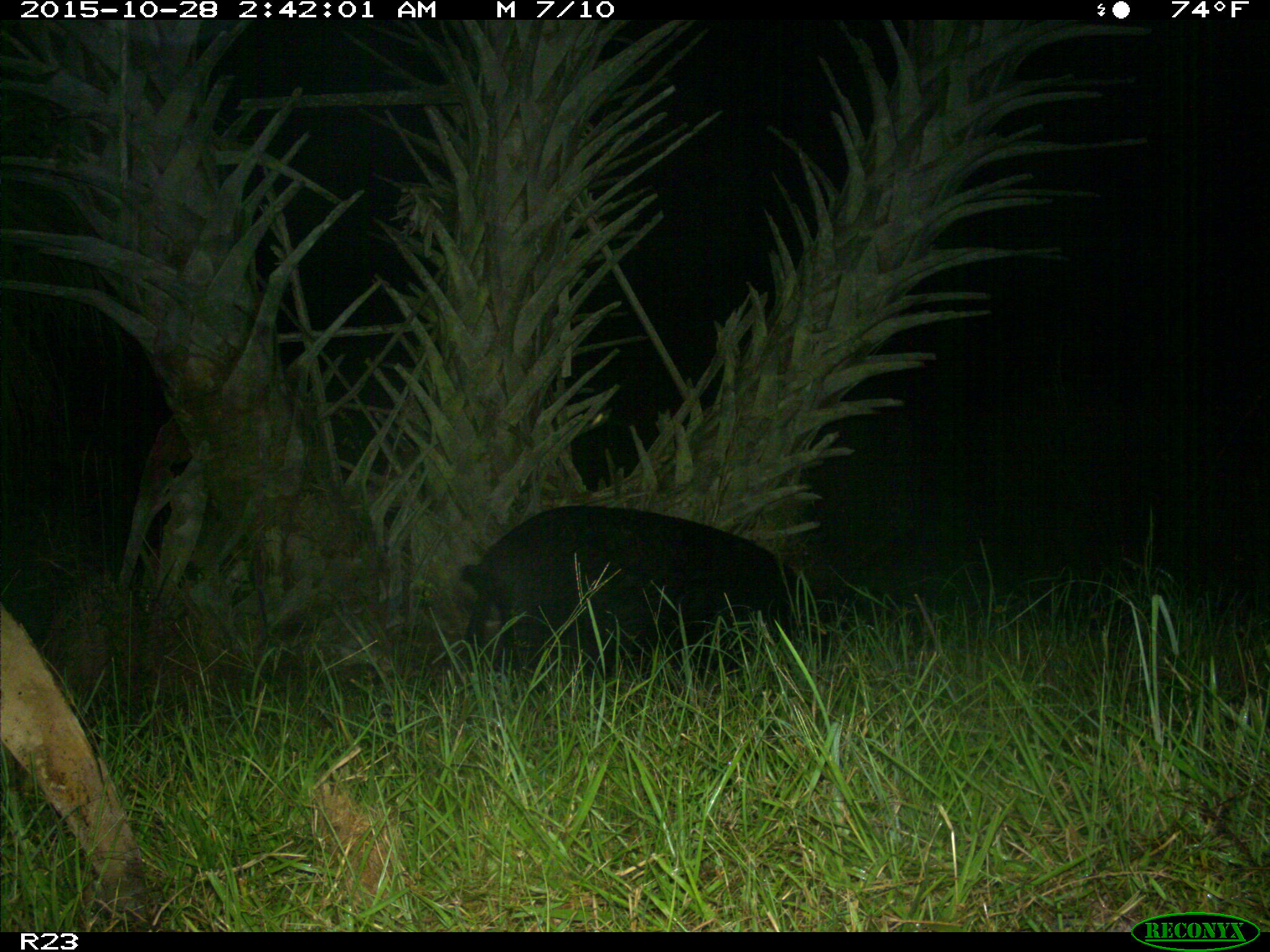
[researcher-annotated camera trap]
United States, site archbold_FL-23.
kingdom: Animalia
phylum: Chordata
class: Mammalia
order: Artiodactyla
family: Suidae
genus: Sus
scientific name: Sus scrofa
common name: wild boar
Sus scrofa (wild boar).